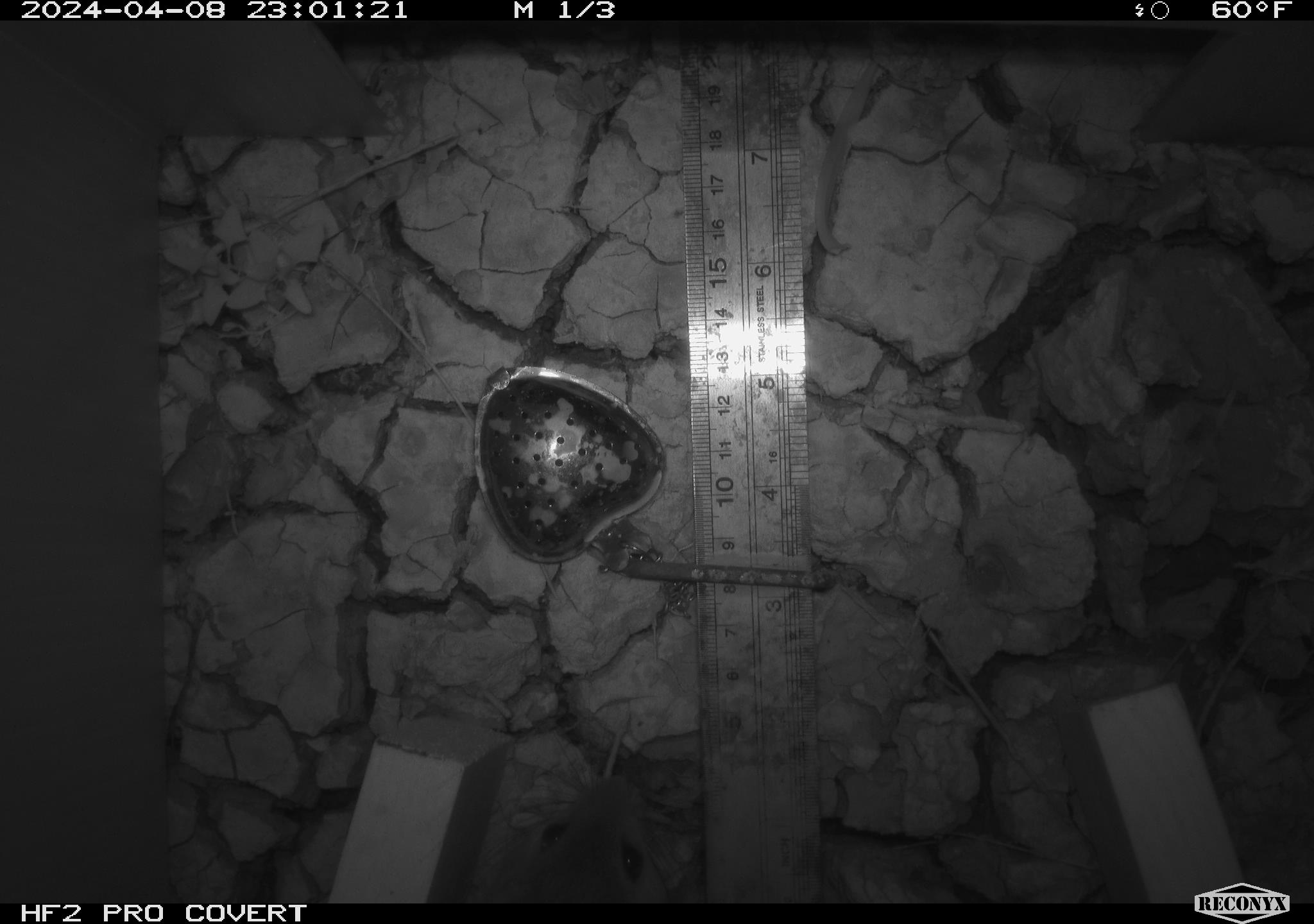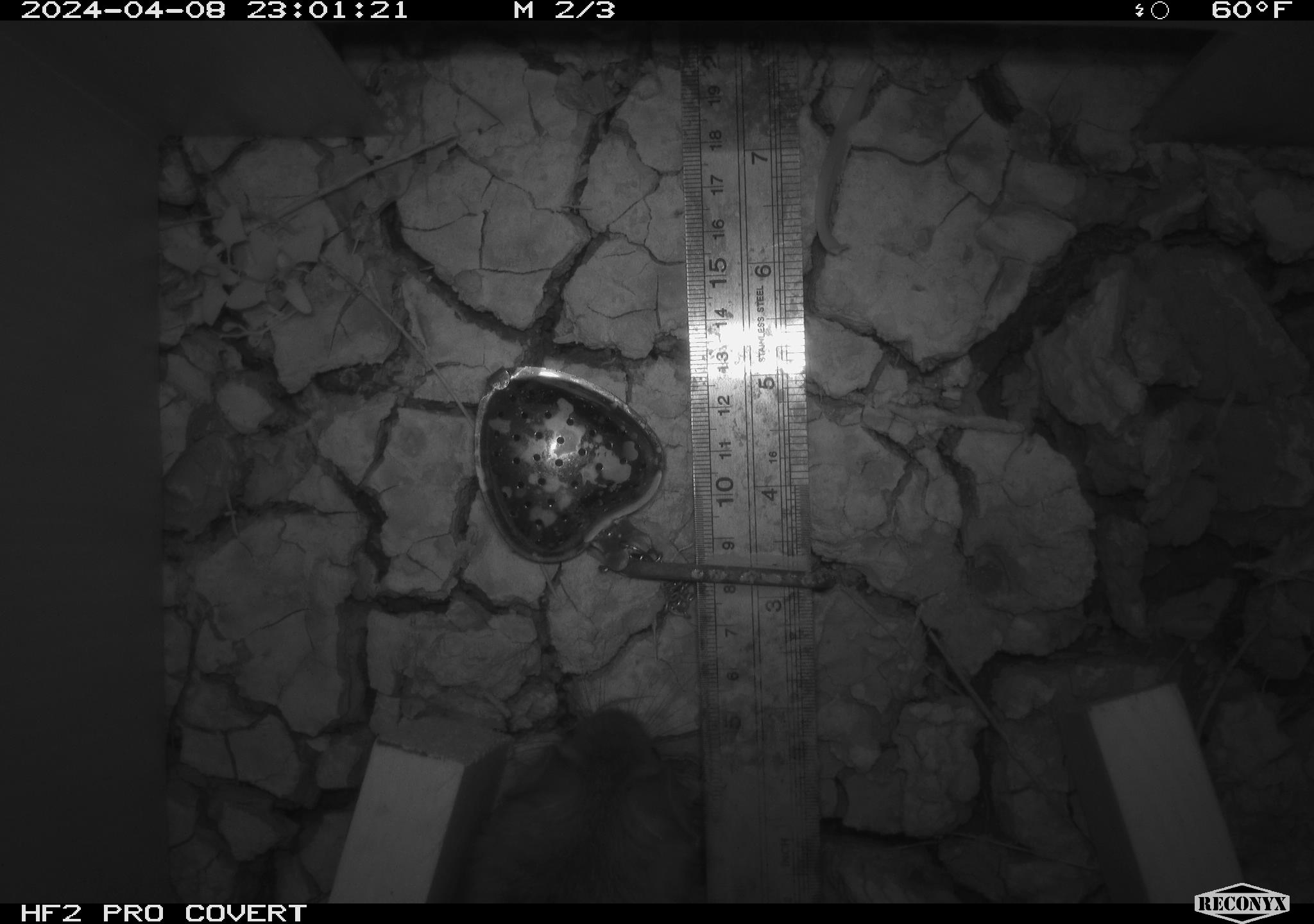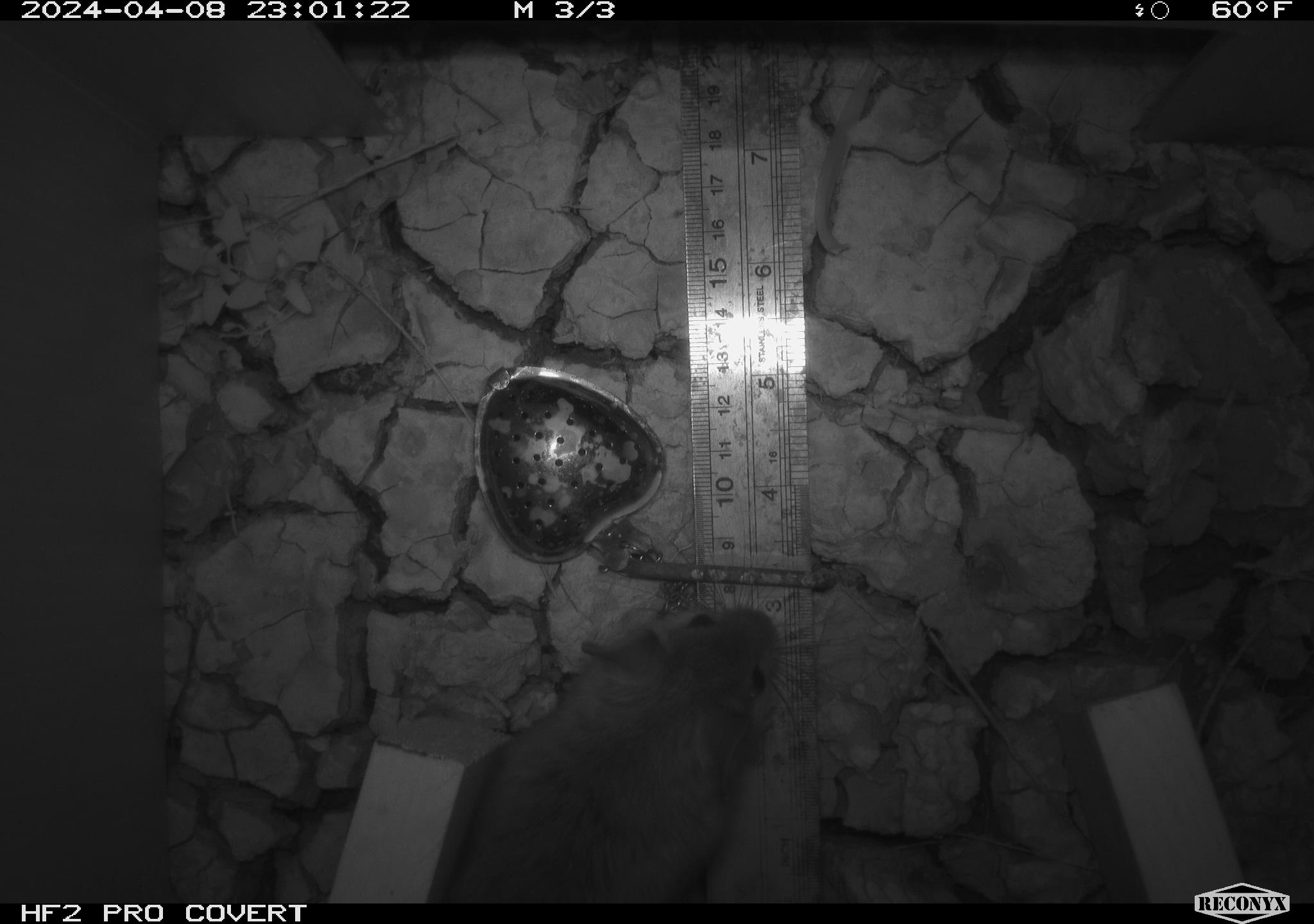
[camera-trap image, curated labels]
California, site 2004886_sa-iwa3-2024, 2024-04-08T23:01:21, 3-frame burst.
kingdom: Animalia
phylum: Chordata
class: Mammalia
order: Rodentia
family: Cricetidae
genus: Neotoma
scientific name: Neotoma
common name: pack rat or woodrat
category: neotoma species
Neotoma species (pack rat or woodrat) (Neotoma).